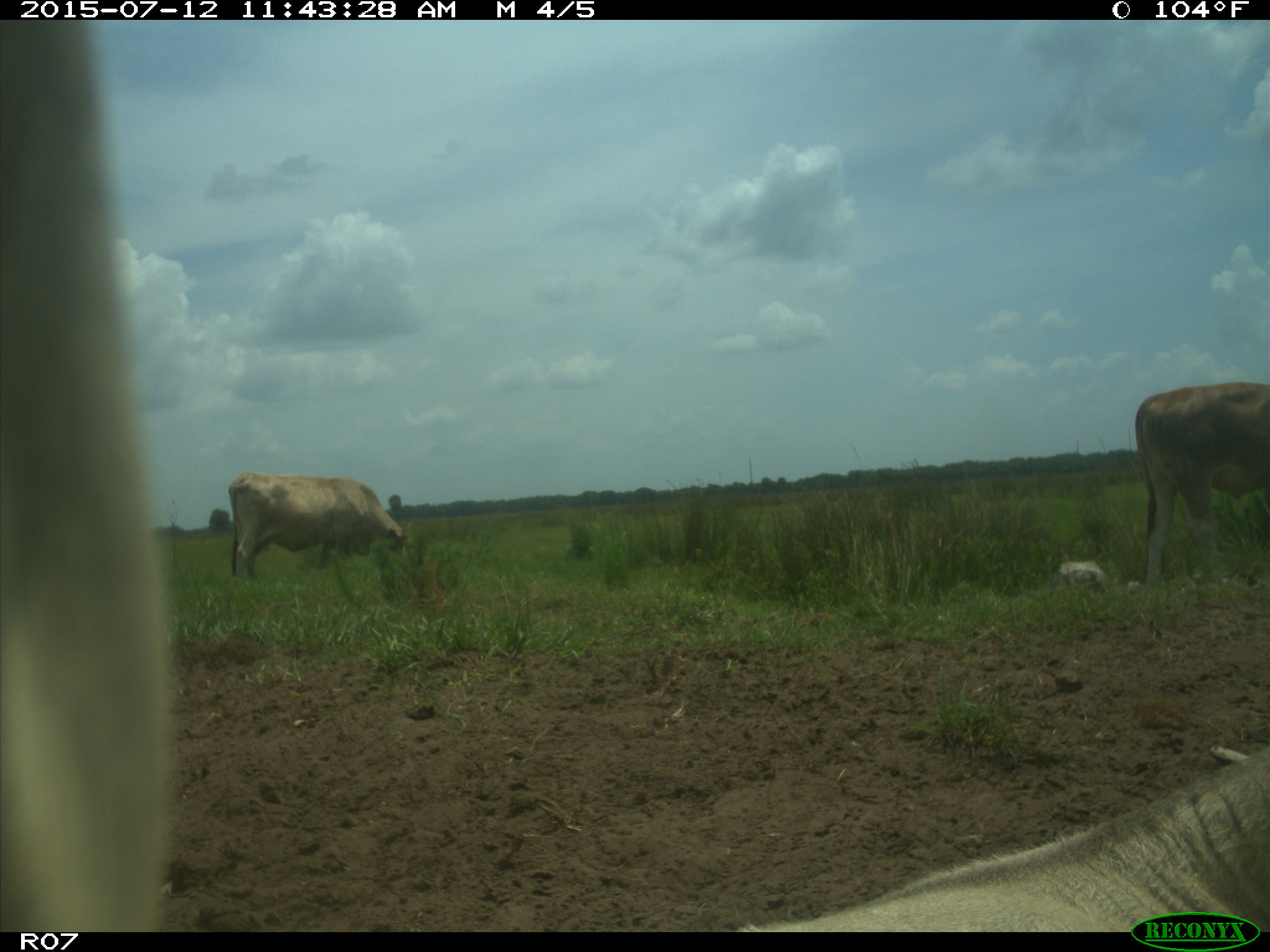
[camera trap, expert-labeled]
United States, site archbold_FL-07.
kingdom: Animalia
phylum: Chordata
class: Mammalia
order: Artiodactyla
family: Bovidae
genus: Bos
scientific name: Bos taurus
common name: domestic cow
Bos taurus (domestic cow).